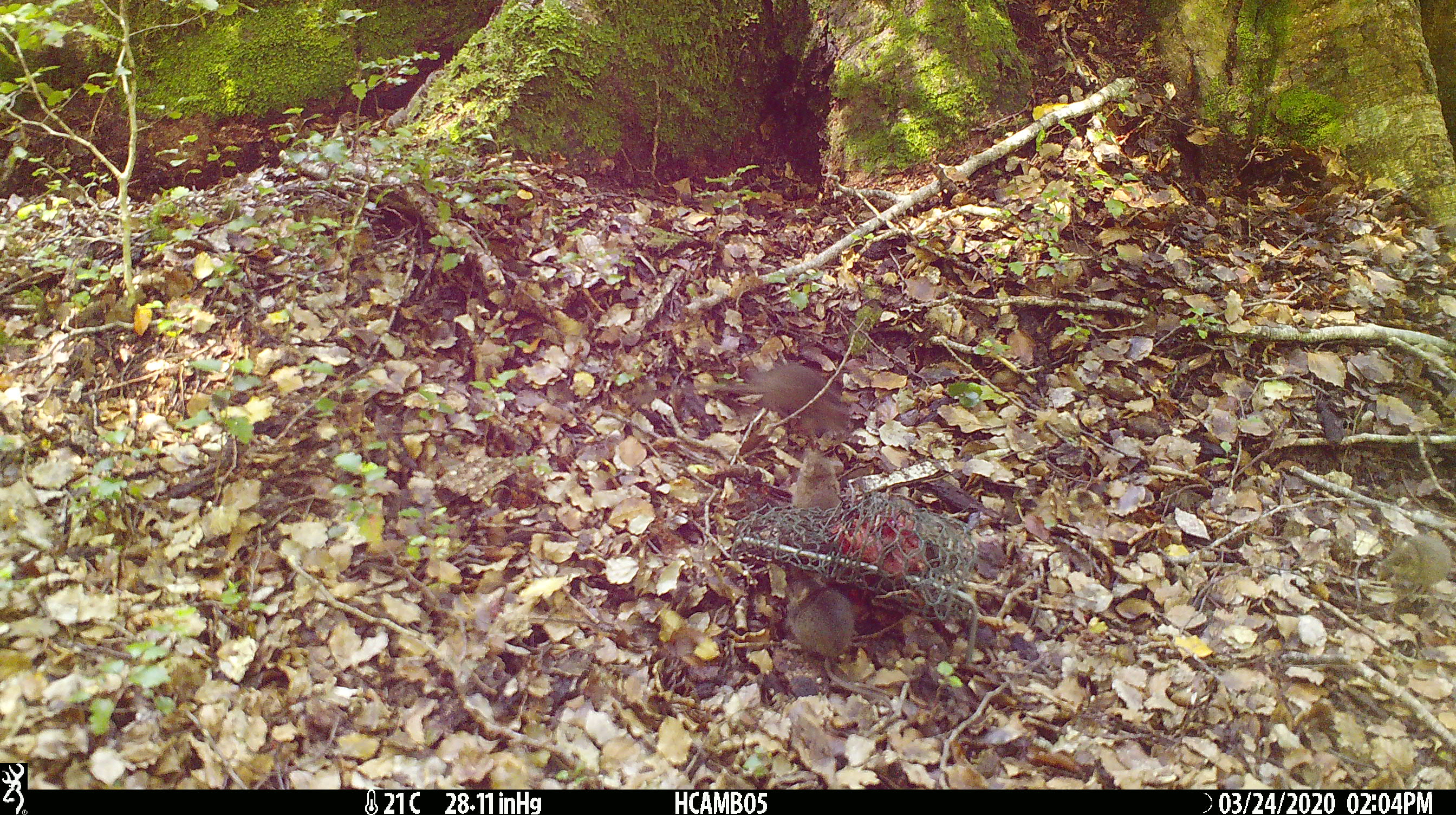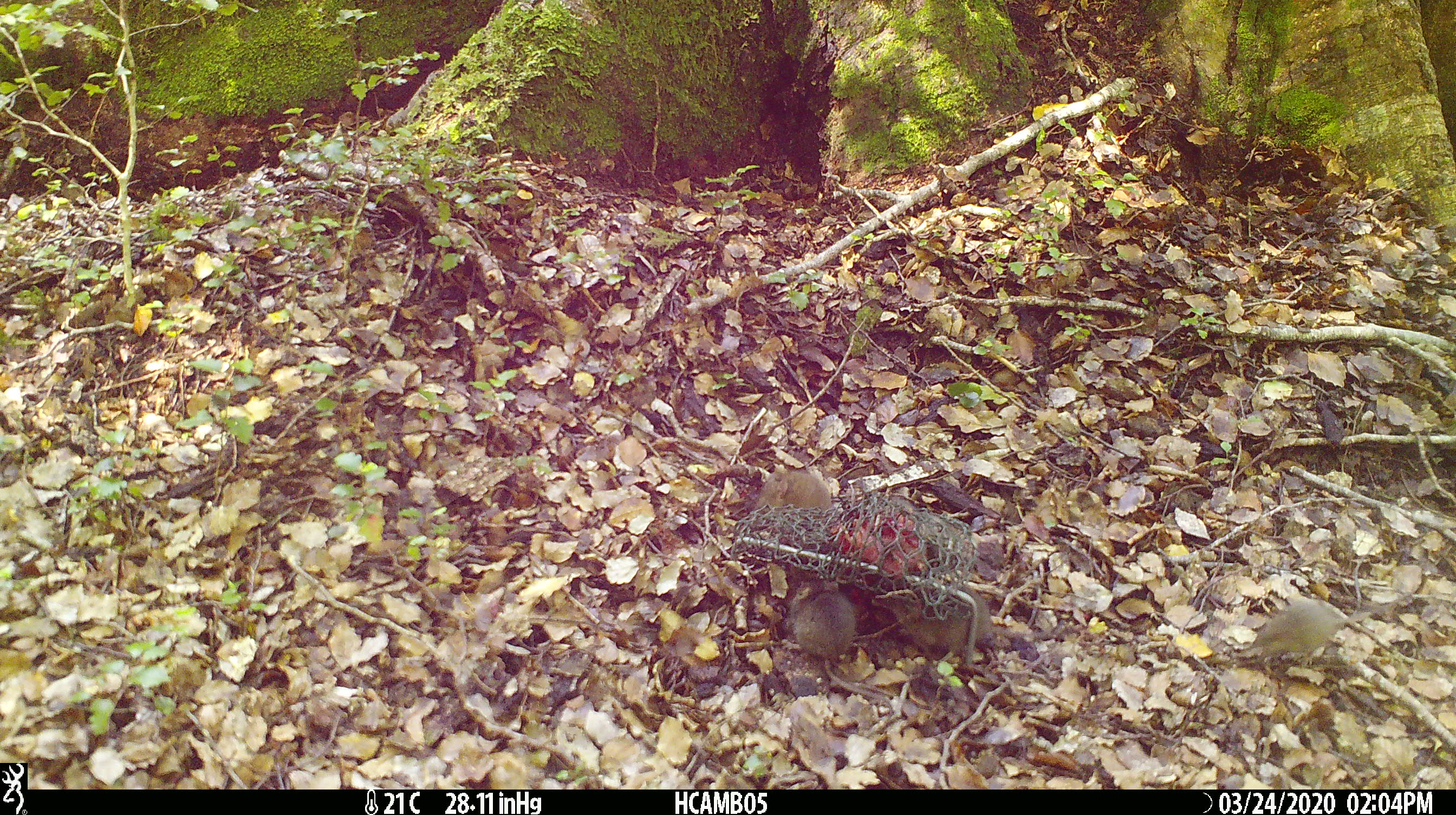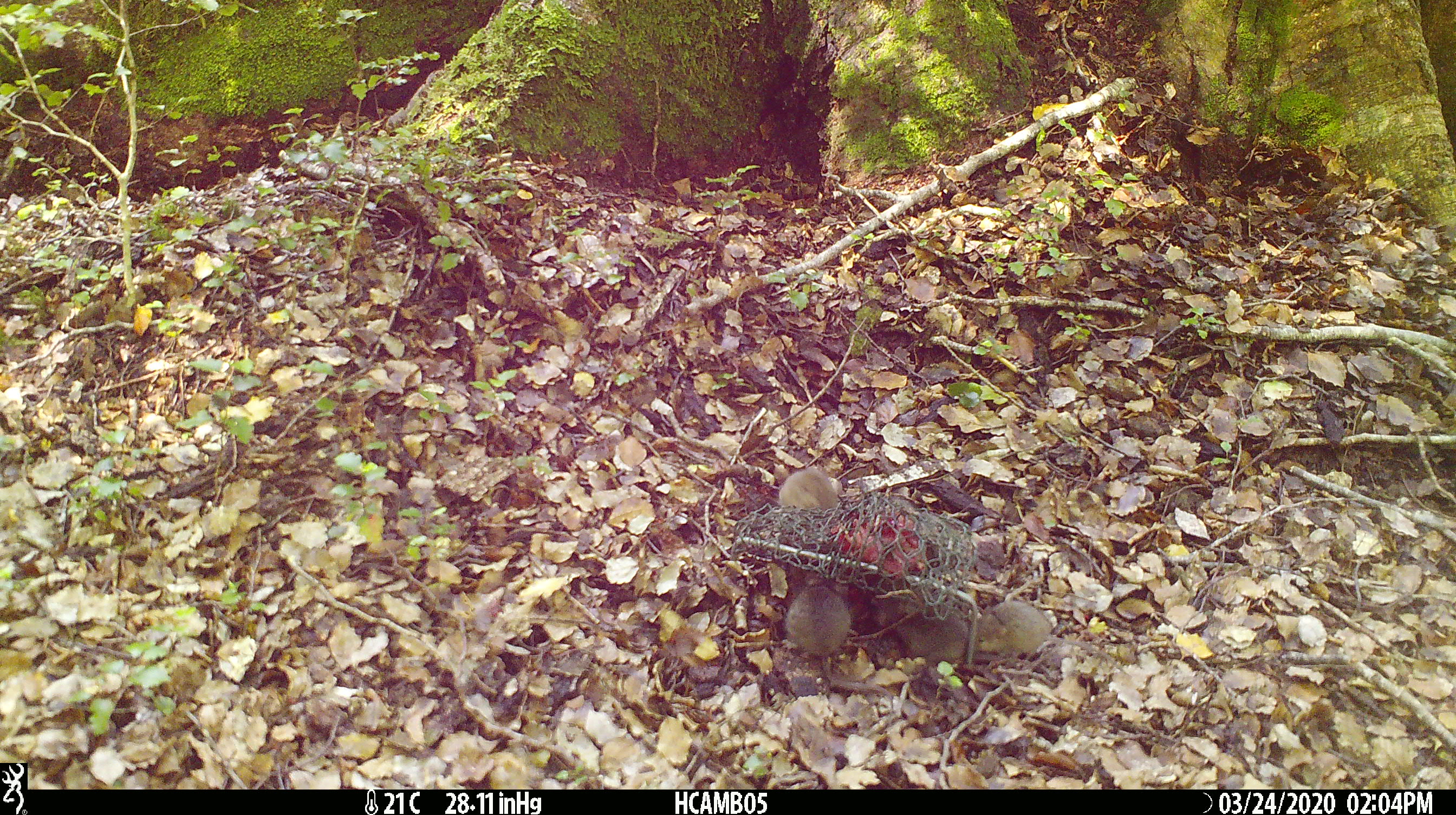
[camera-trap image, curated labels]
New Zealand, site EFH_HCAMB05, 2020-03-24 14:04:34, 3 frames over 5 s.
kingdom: Animalia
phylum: Chordata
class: Mammalia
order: Rodentia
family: Muridae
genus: Mus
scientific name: Mus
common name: mouse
Mouse (Mus).